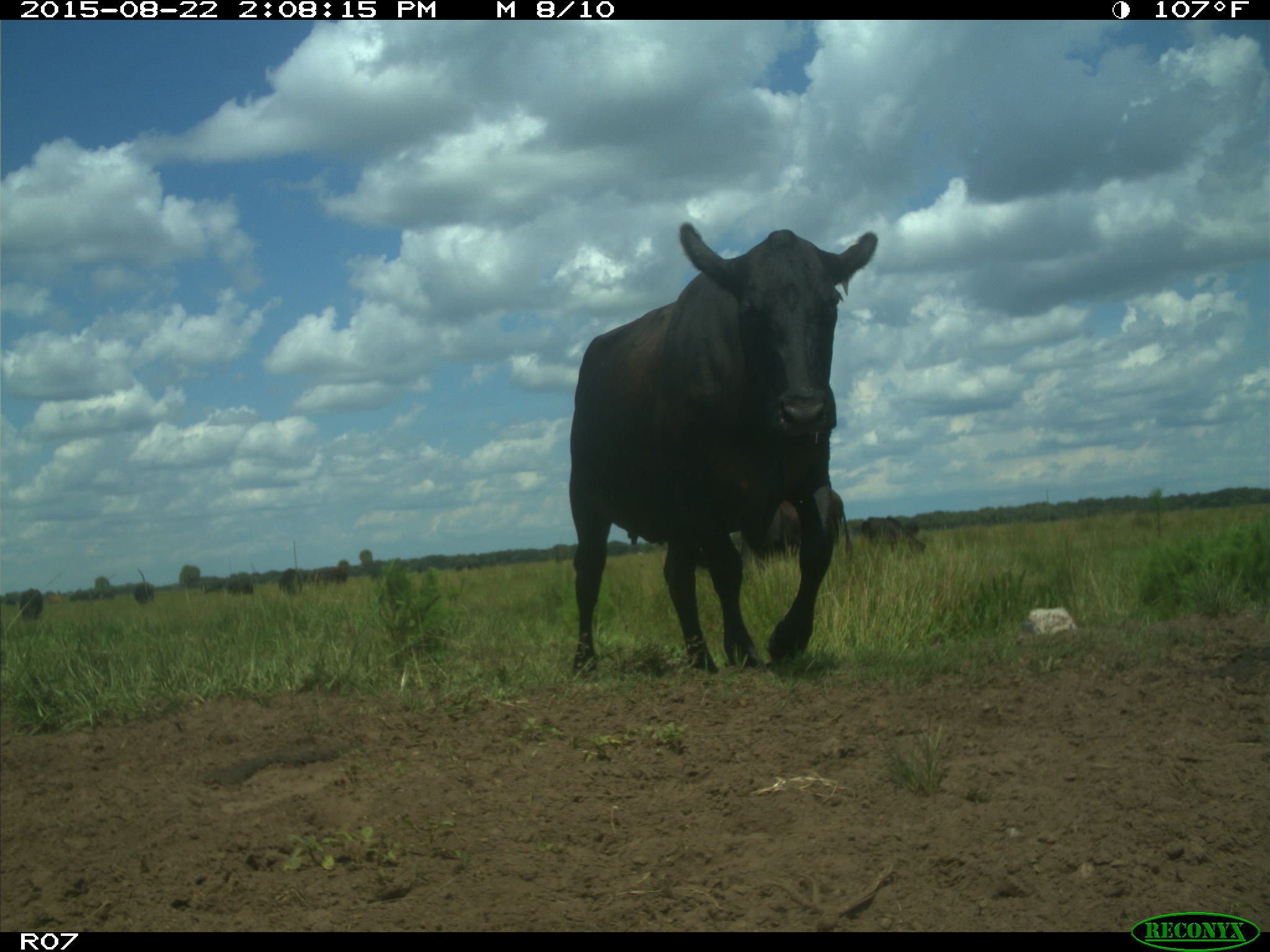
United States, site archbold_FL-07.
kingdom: Animalia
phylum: Chordata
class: Mammalia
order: Artiodactyla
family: Bovidae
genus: Bos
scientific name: Bos taurus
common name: domestic cow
Bos taurus (domestic cow).